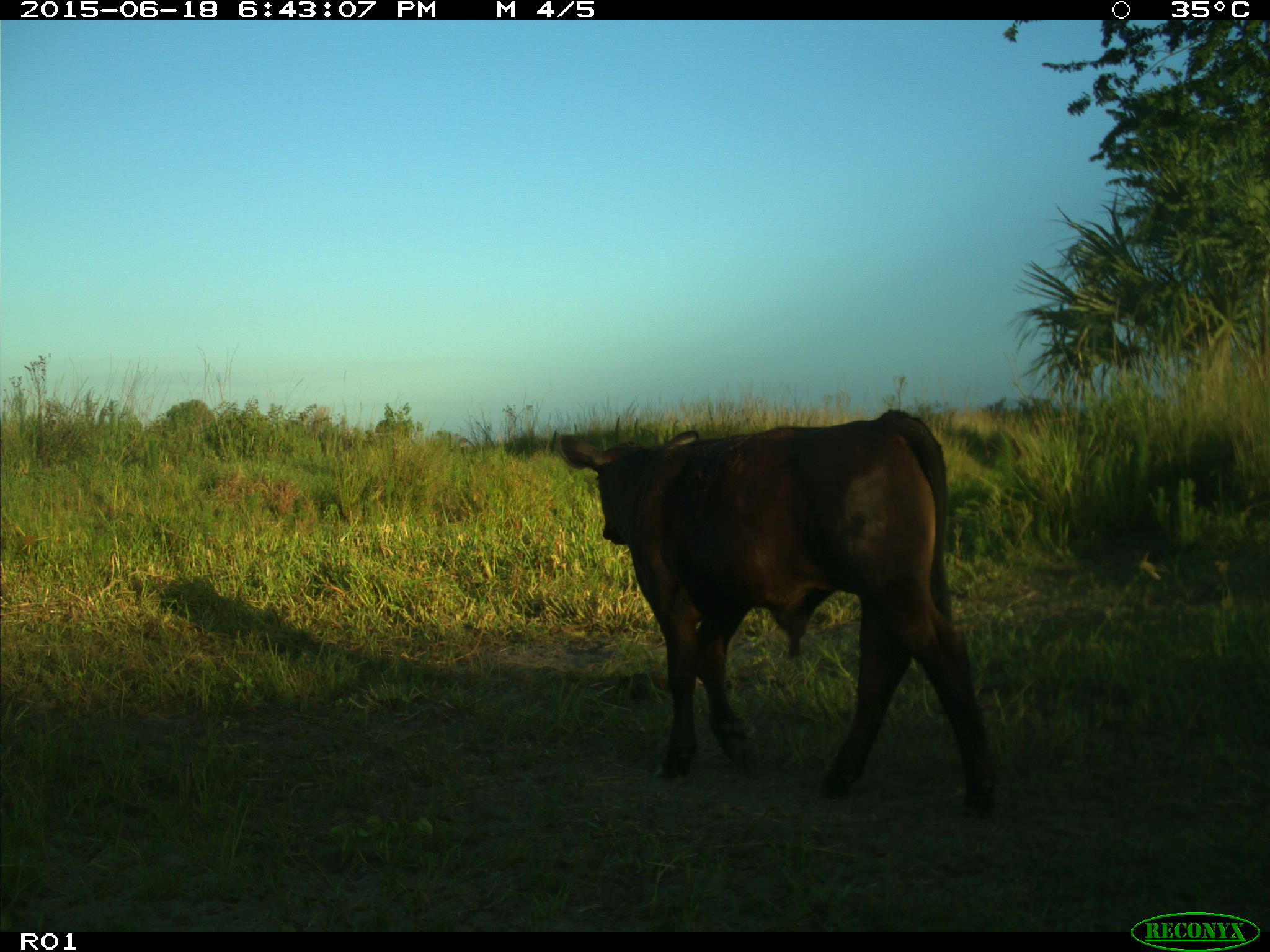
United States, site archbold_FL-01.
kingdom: Animalia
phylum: Chordata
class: Mammalia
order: Artiodactyla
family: Bovidae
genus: Bos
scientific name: Bos taurus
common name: domestic cow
Bos taurus (domestic cow).